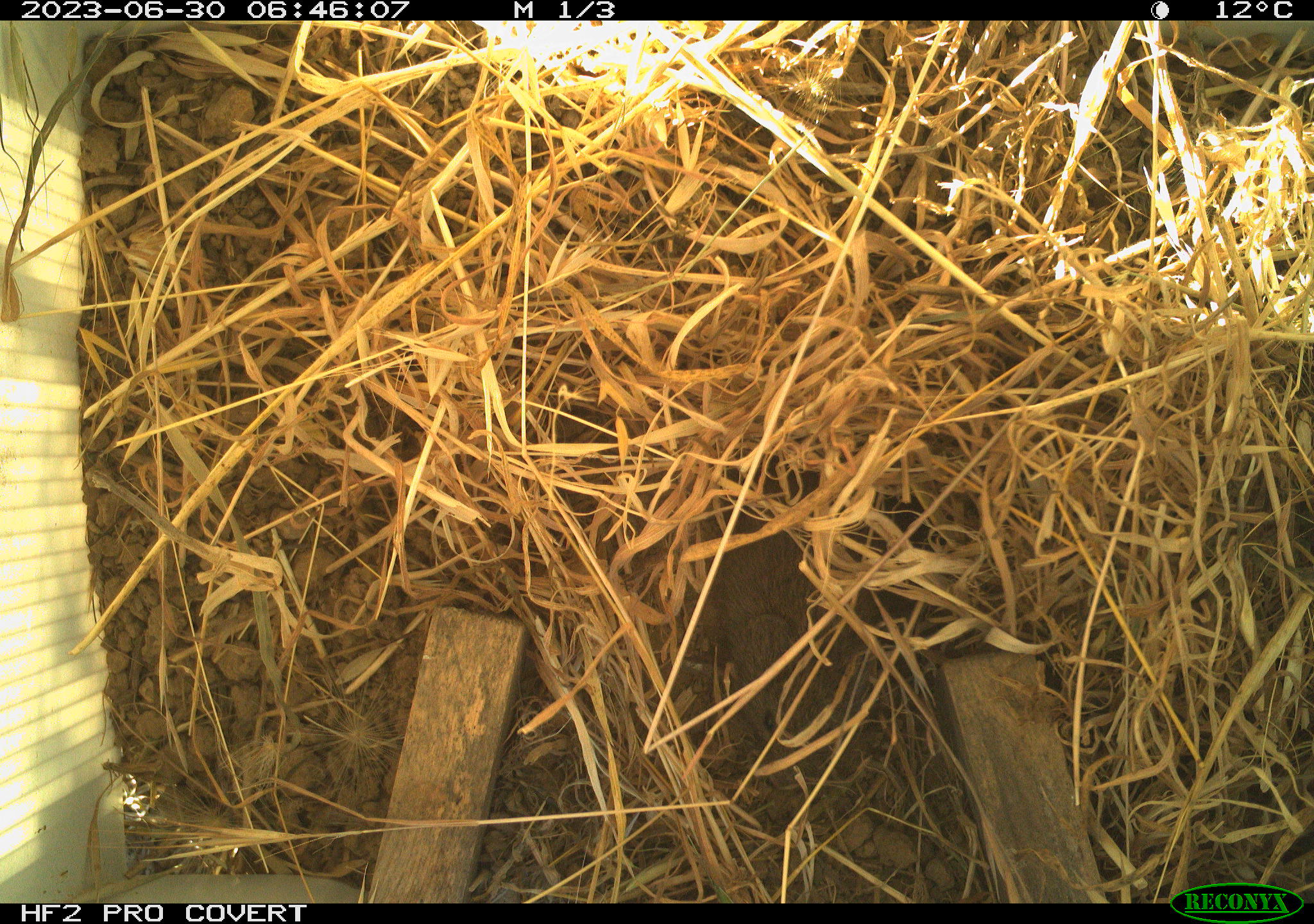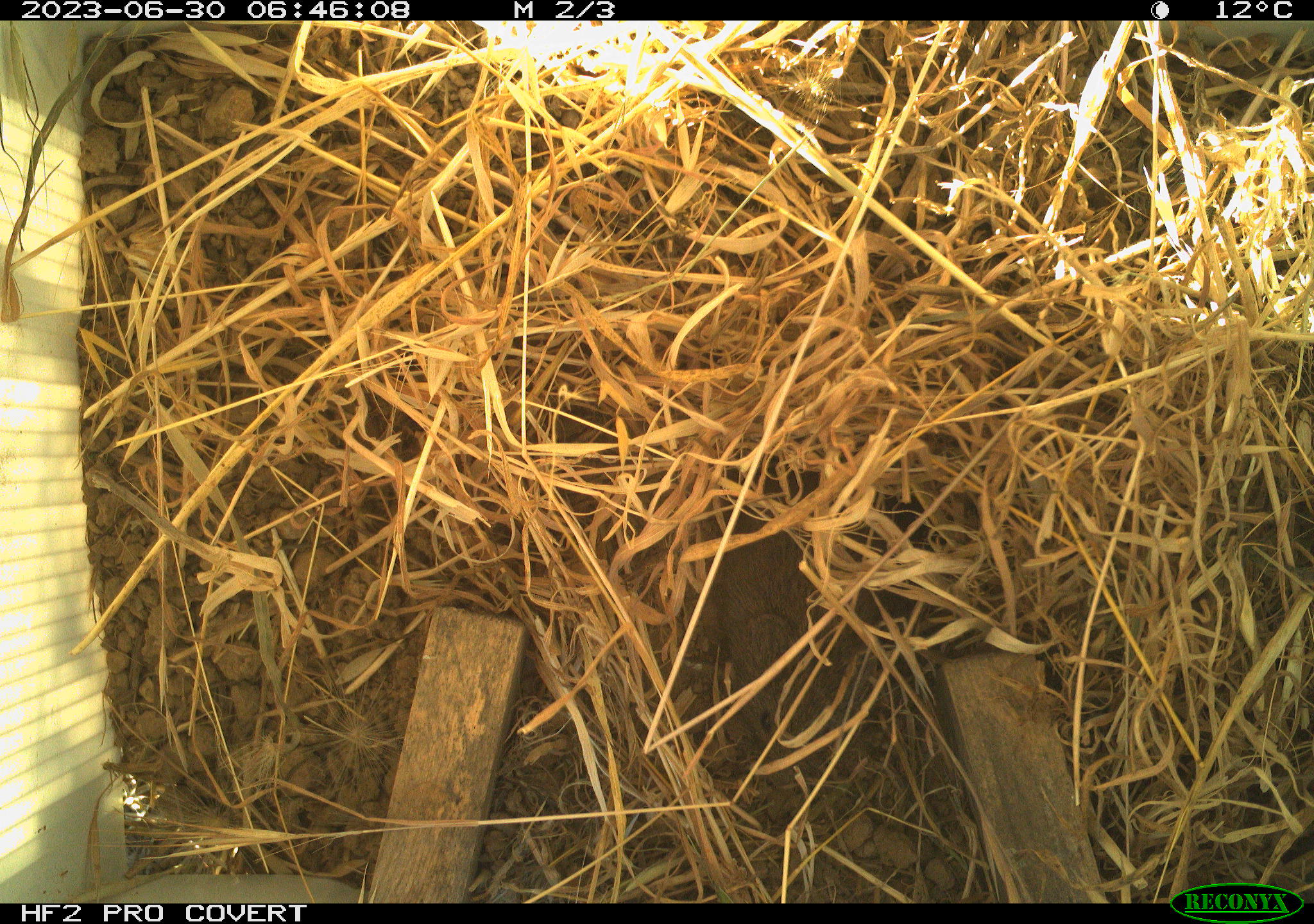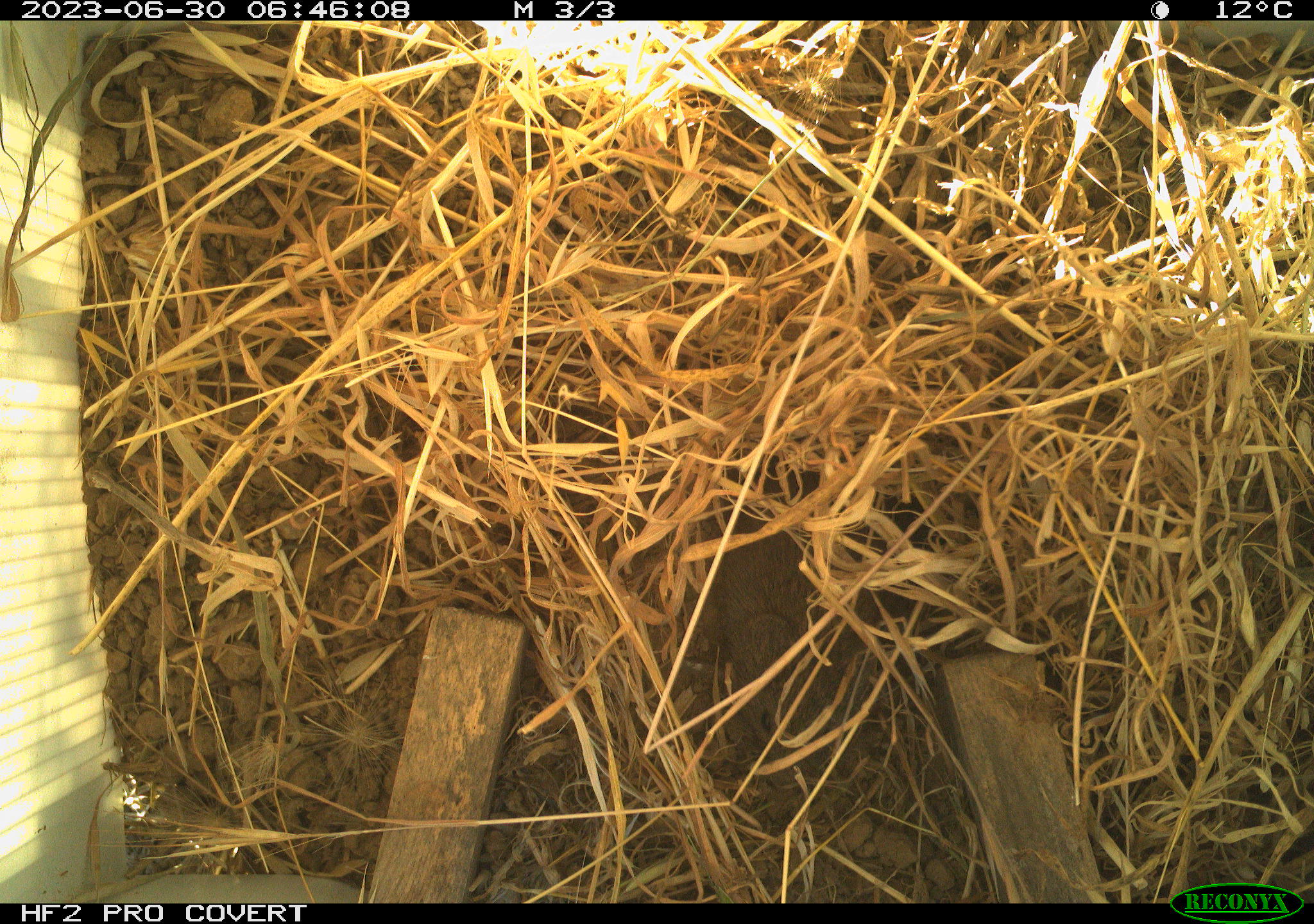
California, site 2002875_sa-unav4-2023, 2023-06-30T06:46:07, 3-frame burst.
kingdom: Animalia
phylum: Chordata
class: Mammalia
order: Rodentia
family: Cricetidae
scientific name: Arvicolinae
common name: voles, lemmings, and muskrats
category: arvicolinae subfamily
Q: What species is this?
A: Arvicolinae subfamily (voles, lemmings, and muskrats) (Arvicolinae).